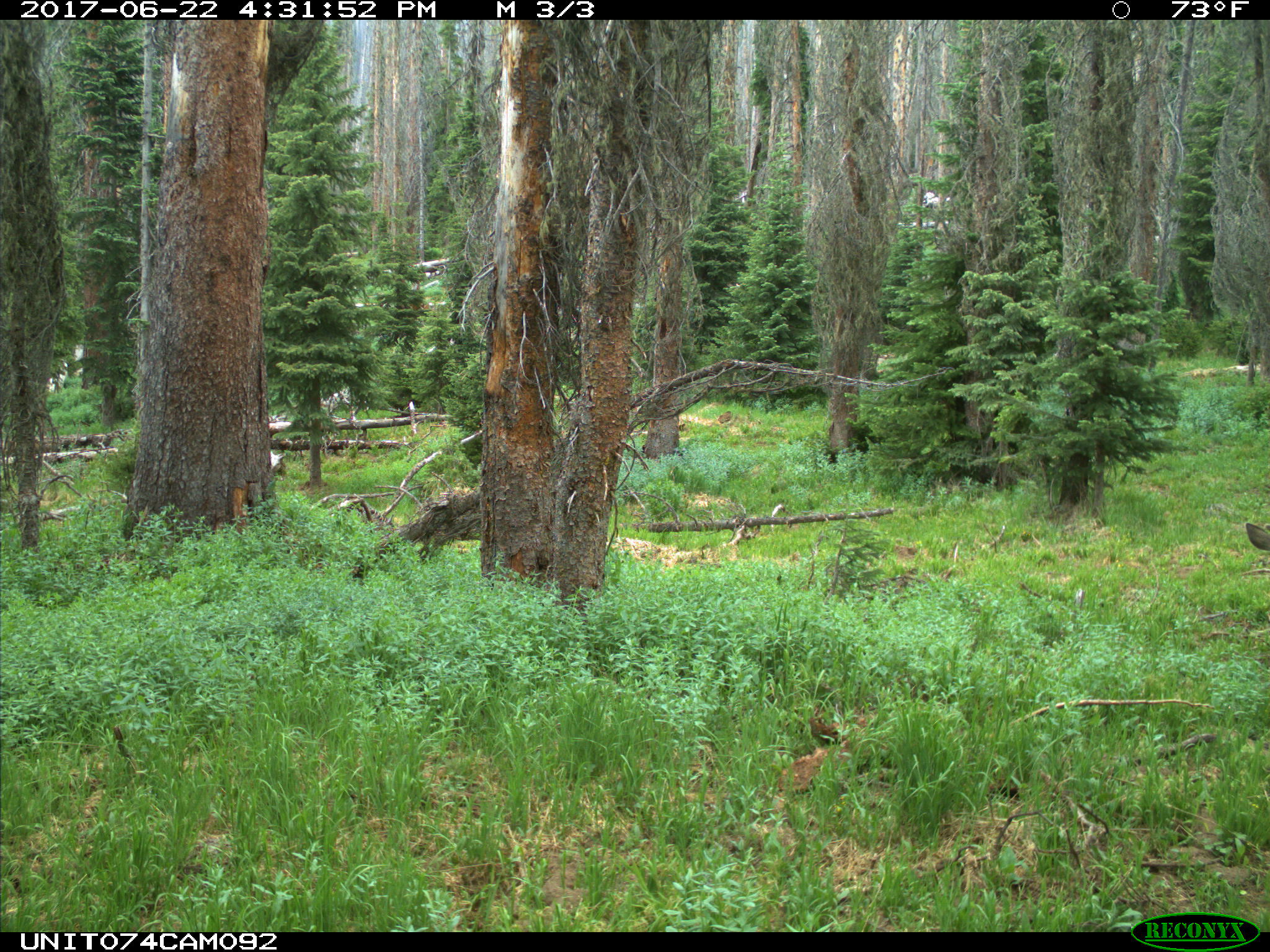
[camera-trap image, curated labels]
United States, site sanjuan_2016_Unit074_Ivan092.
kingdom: Animalia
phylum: Chordata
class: Mammalia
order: Artiodactyla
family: Cervidae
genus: Odocoileus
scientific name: Odocoileus hemionus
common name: mule deer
Odocoileus hemionus (mule deer).